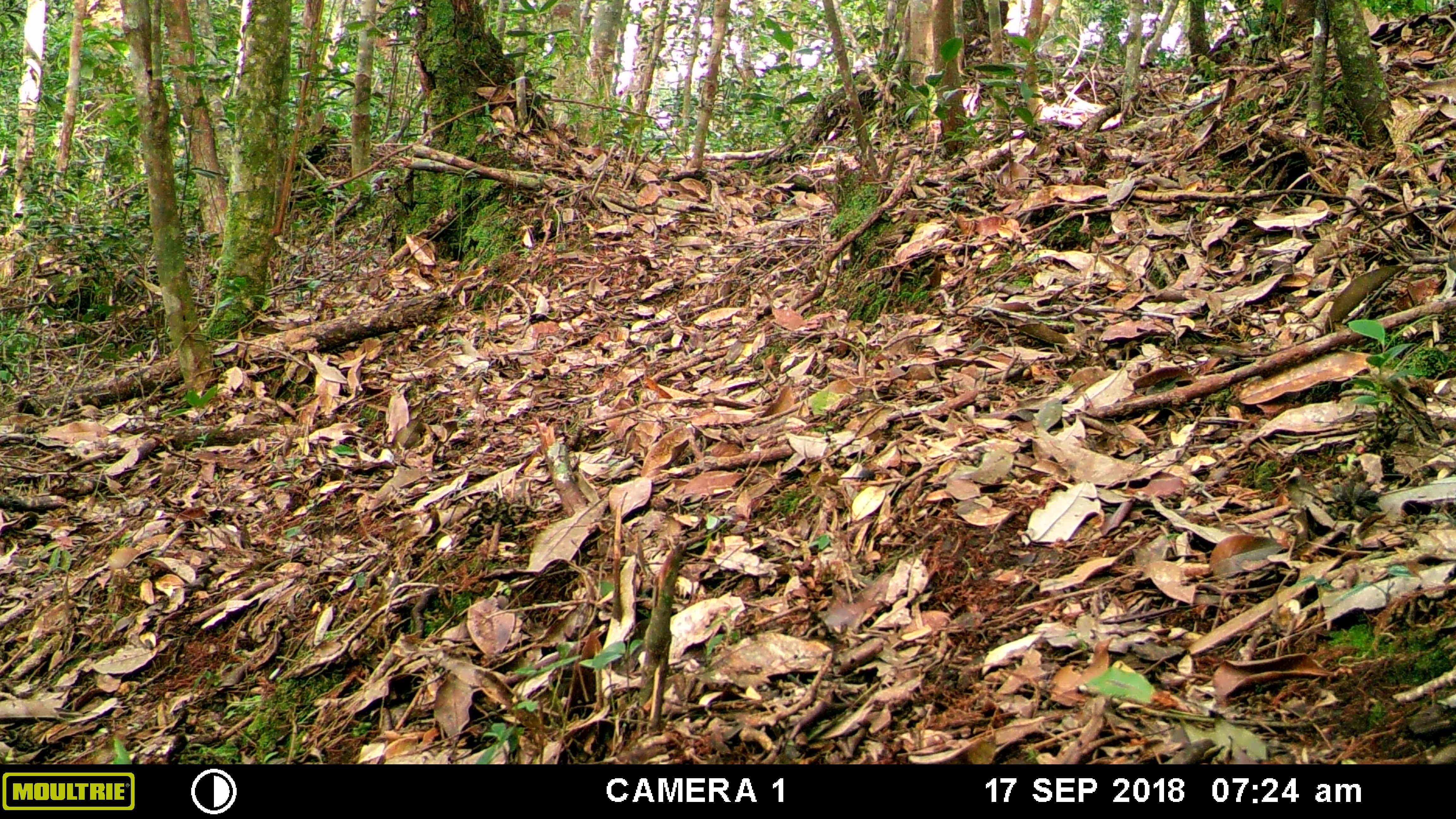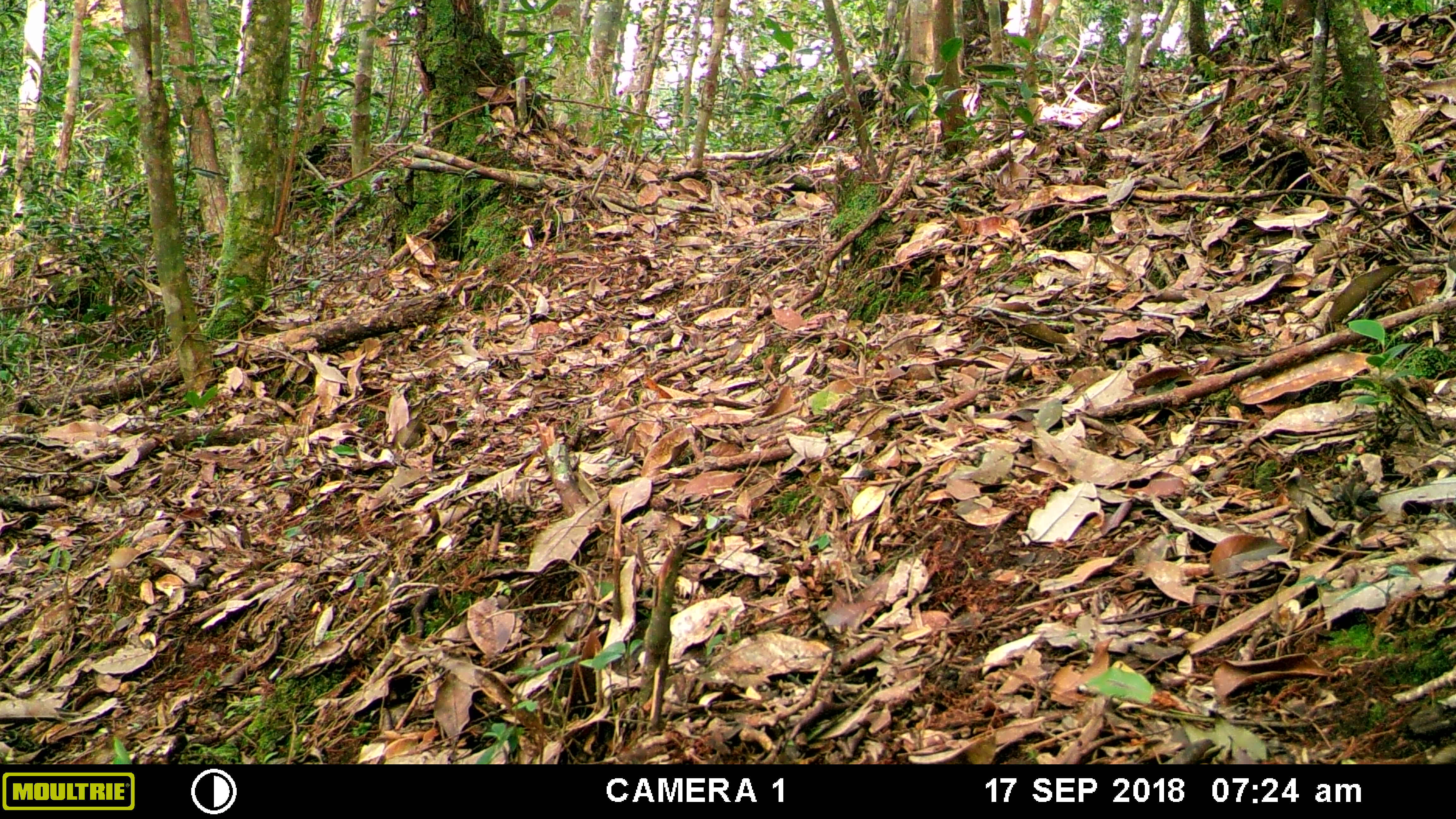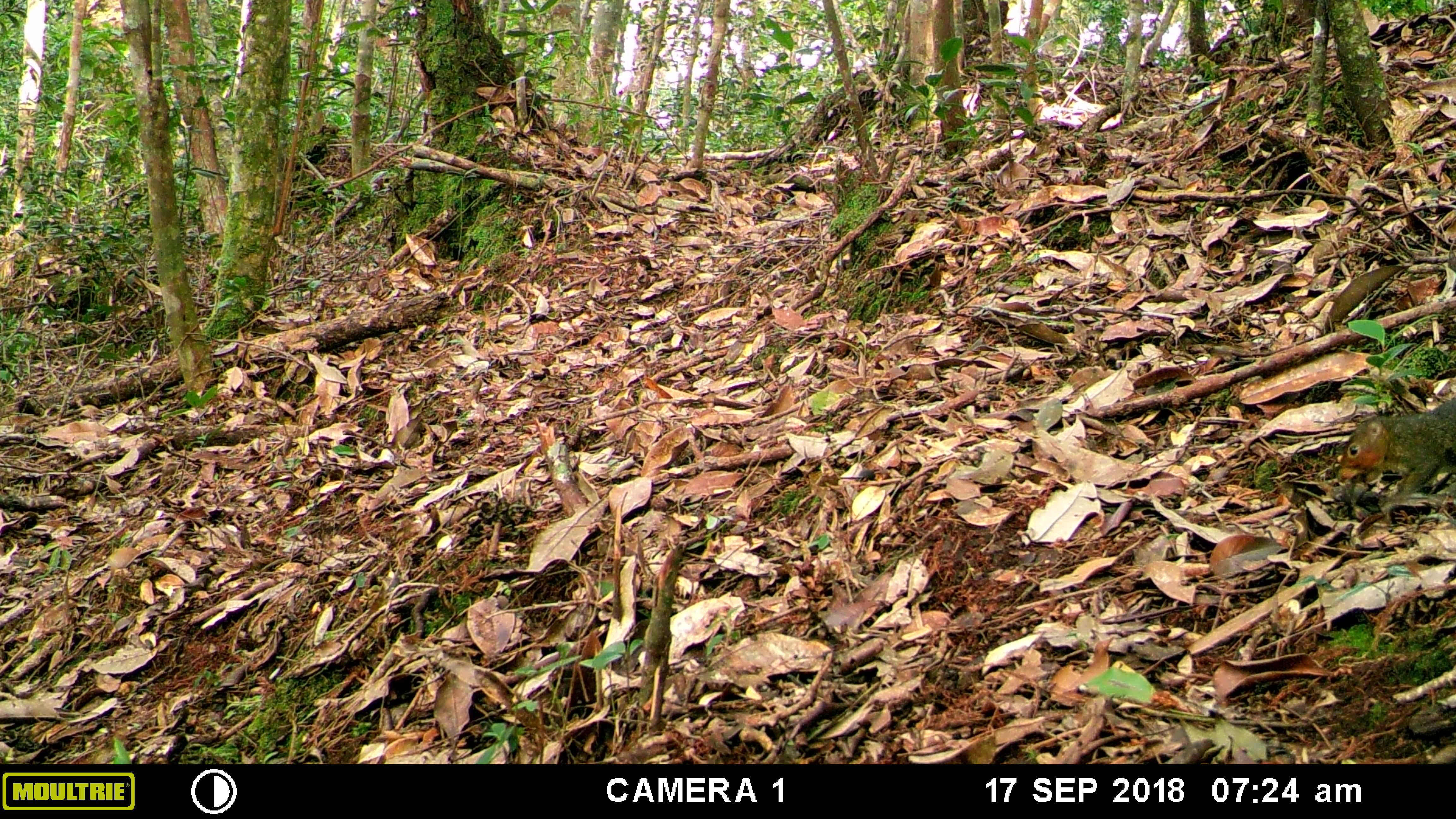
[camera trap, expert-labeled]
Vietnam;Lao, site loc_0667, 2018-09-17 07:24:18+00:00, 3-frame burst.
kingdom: Animalia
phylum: Chordata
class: Mammalia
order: Rodentia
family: Sciuridae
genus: Dremomys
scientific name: Dremomys rufigenis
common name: red-cheeked squirrel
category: red cheeked squirrel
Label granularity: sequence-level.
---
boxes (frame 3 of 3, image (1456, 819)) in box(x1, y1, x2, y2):
red cheeked squirrel: box(1335, 395, 1456, 509)